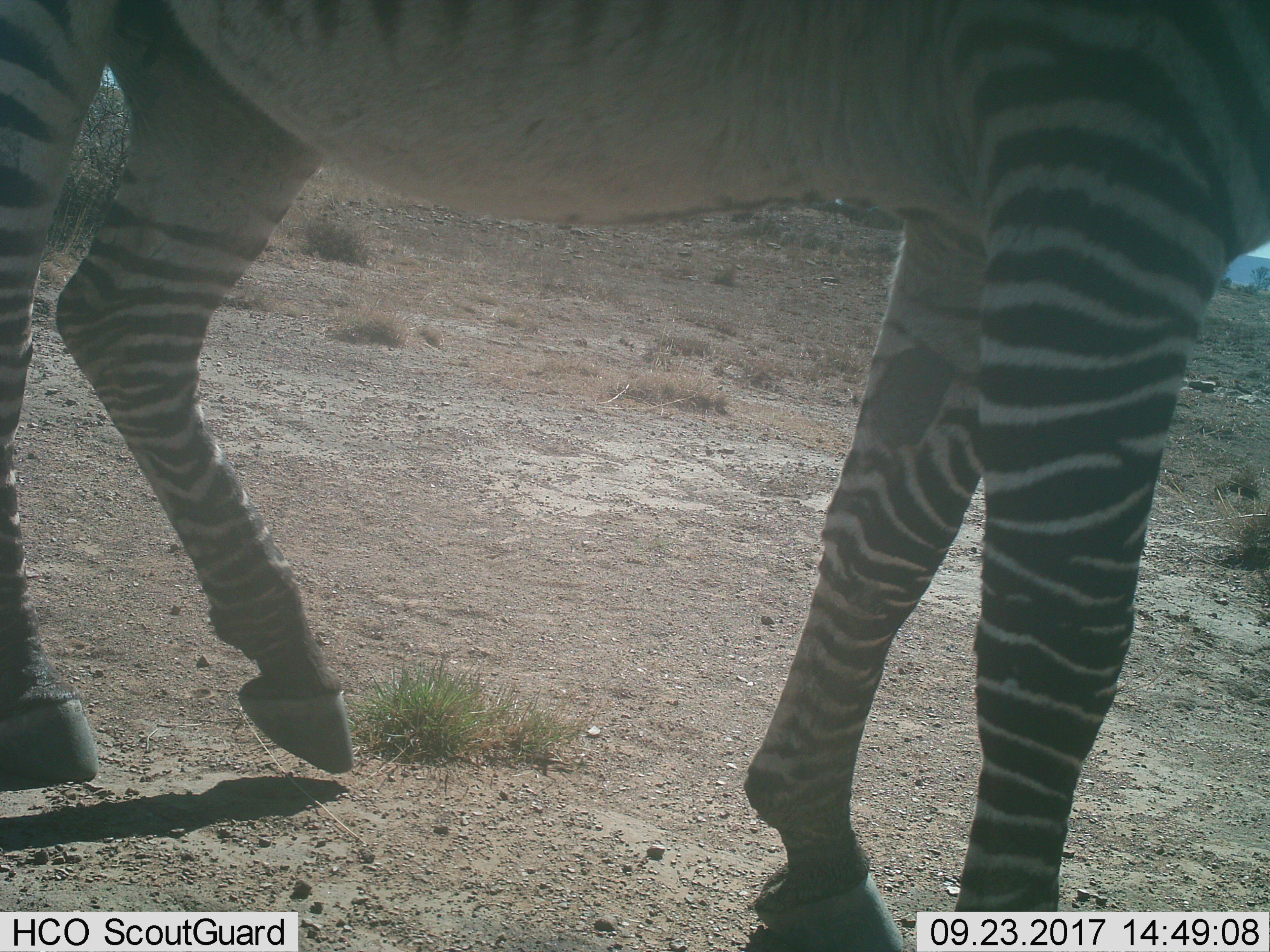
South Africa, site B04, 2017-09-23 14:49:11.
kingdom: Animalia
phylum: Chordata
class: Mammalia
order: Perissodactyla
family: Equidae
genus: Equus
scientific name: Equus zebra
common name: mountain zebra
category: zebramountain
Zebramountain (mountain zebra) (Equus zebra), count 1. Behavior (volunteer vote fractions): standing 45%, resting 0%, moving 55%, interacting 0%. Young present (vote fraction): 0%. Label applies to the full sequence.